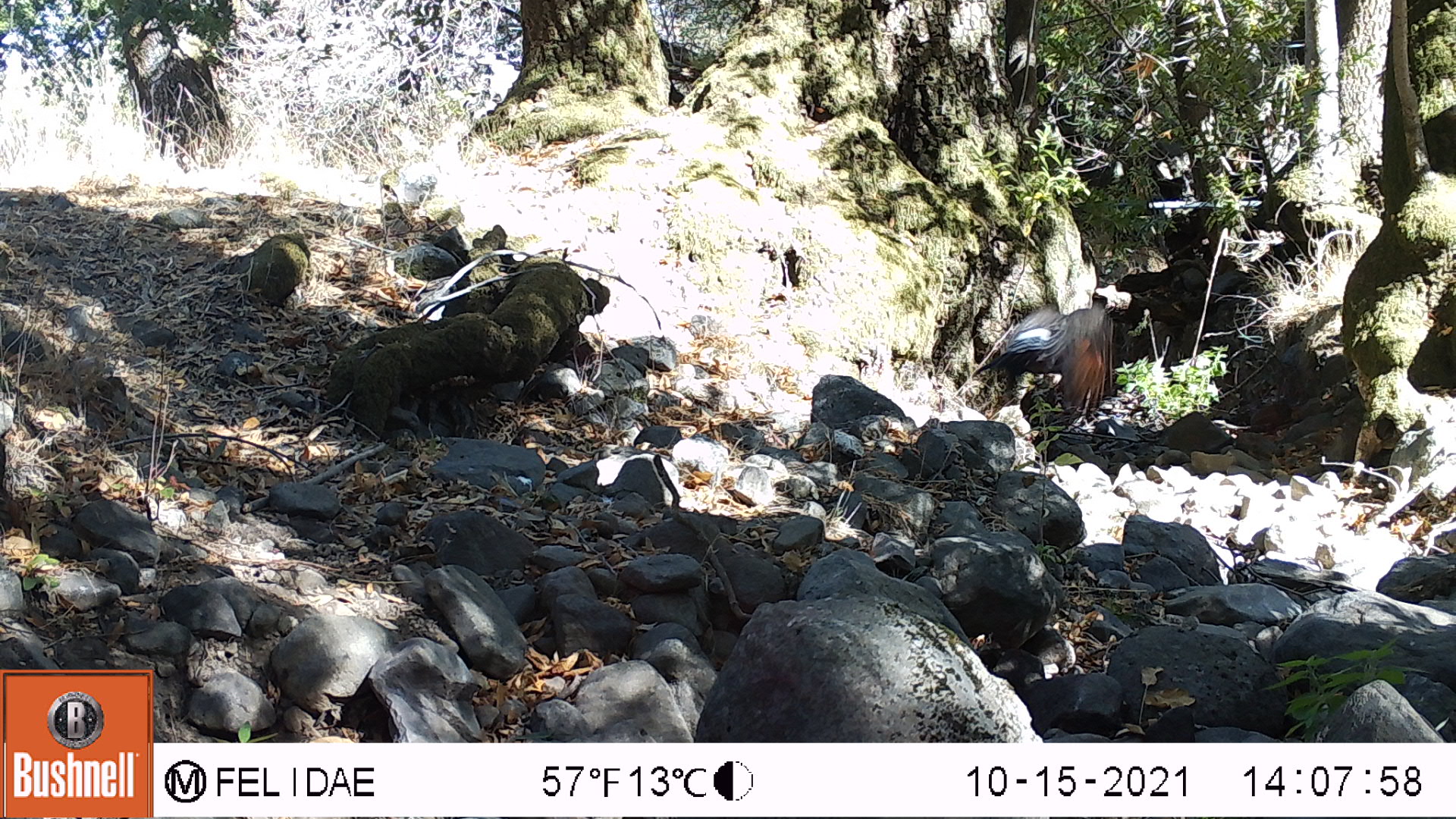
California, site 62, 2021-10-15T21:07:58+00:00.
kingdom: Animalia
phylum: Chordata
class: Aves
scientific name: Aves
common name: bird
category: unknown bird